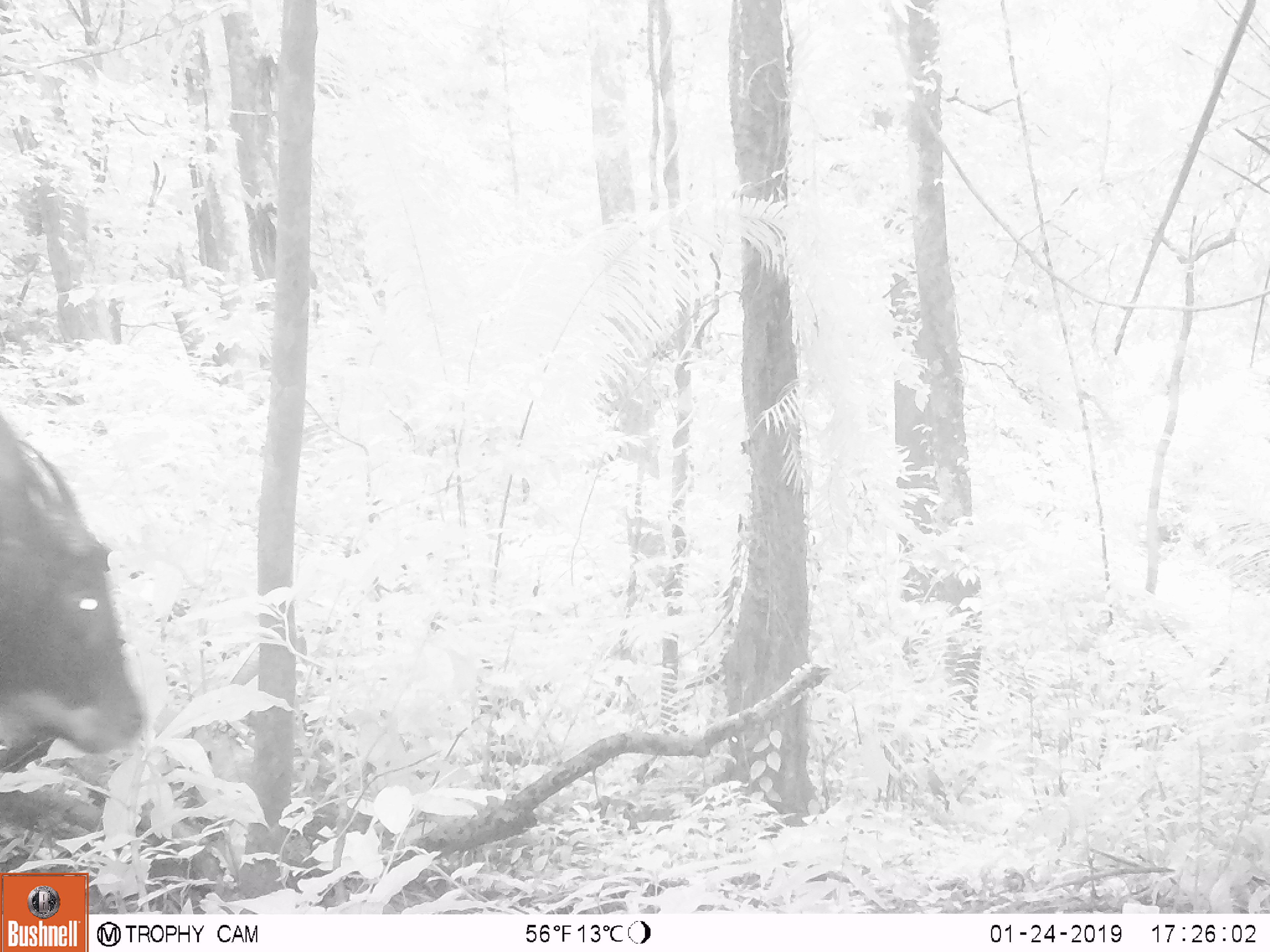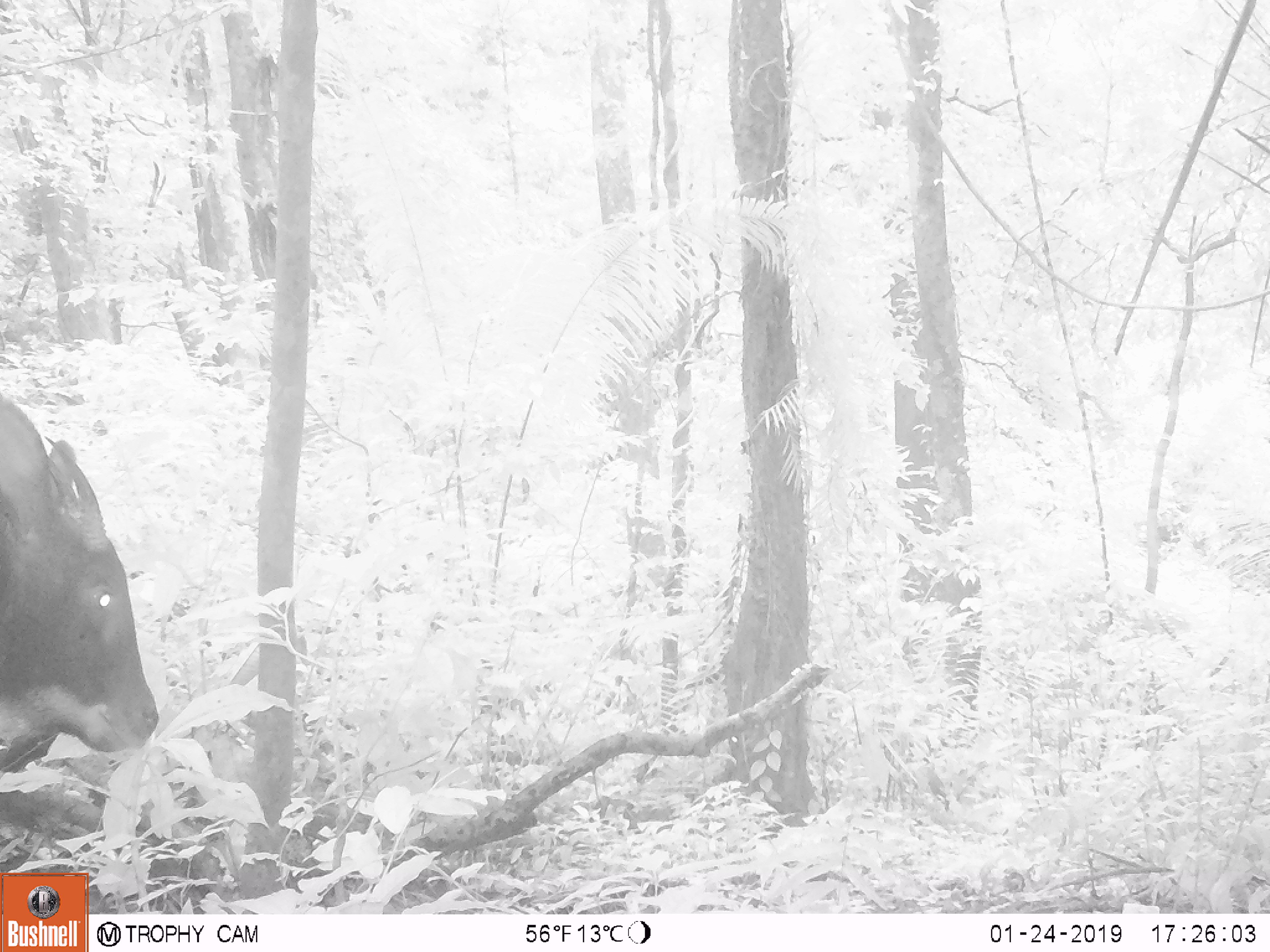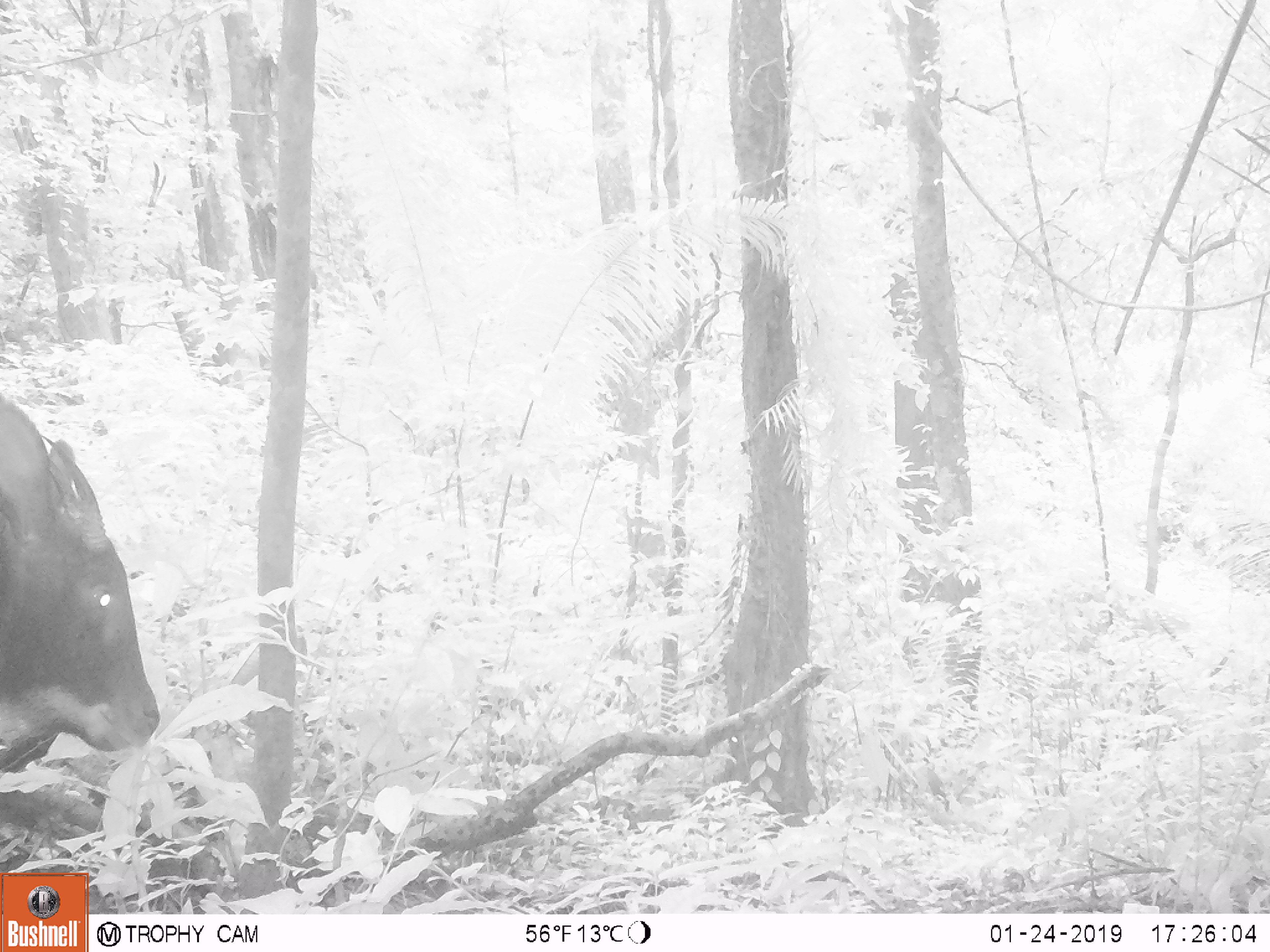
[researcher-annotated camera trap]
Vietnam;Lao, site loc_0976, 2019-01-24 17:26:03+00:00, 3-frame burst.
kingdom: Animalia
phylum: Chordata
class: Mammalia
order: Artiodactyla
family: Bovidae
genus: Capricornis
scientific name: Capricornis sumatraensis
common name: chinese serow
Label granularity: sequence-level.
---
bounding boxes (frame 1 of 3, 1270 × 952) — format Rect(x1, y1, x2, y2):
chinese serow: Rect(0, 407, 143, 755)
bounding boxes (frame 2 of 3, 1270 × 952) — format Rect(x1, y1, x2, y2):
chinese serow: Rect(0, 389, 159, 769)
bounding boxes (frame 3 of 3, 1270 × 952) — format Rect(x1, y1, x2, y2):
chinese serow: Rect(0, 389, 158, 769)